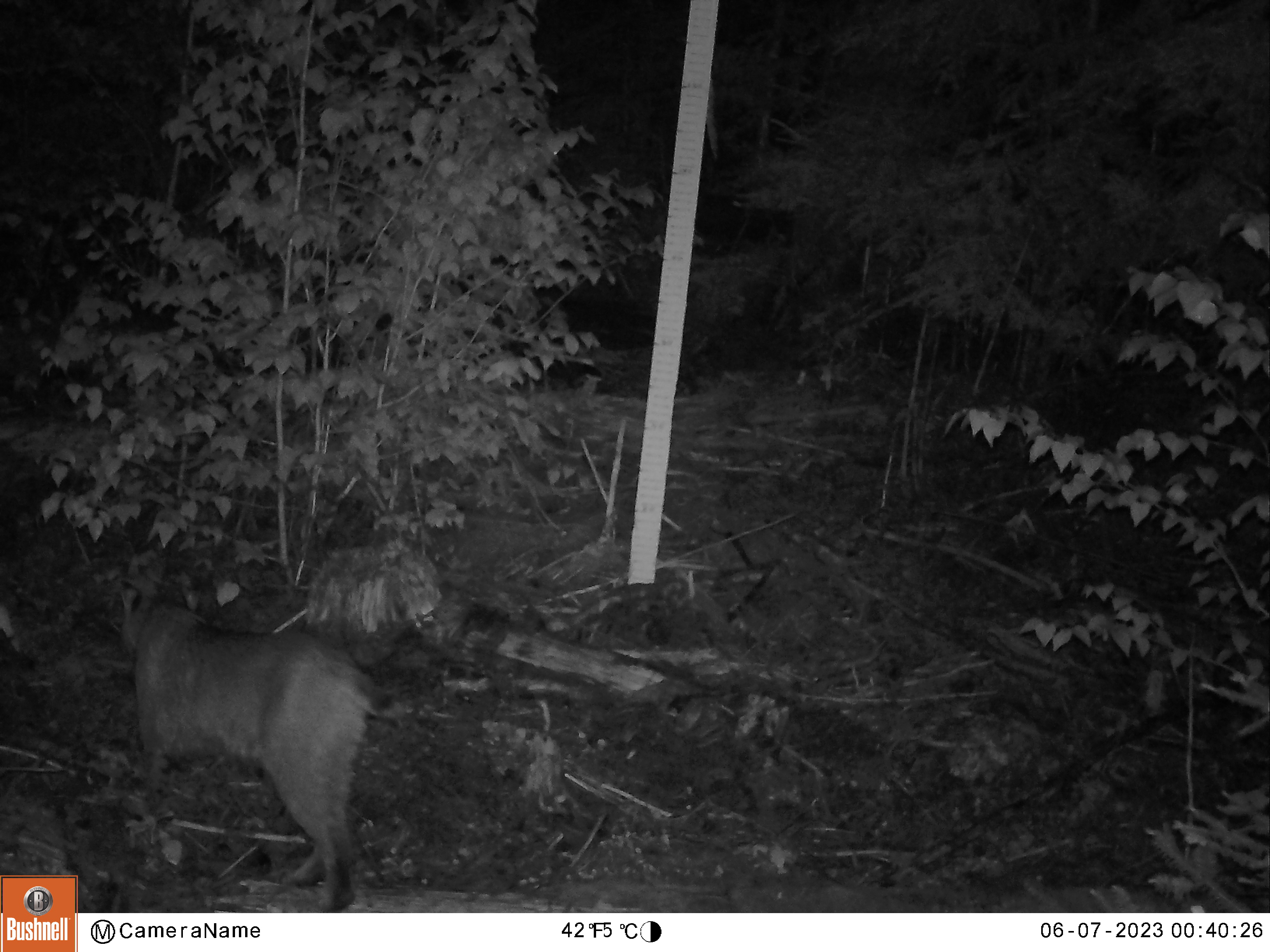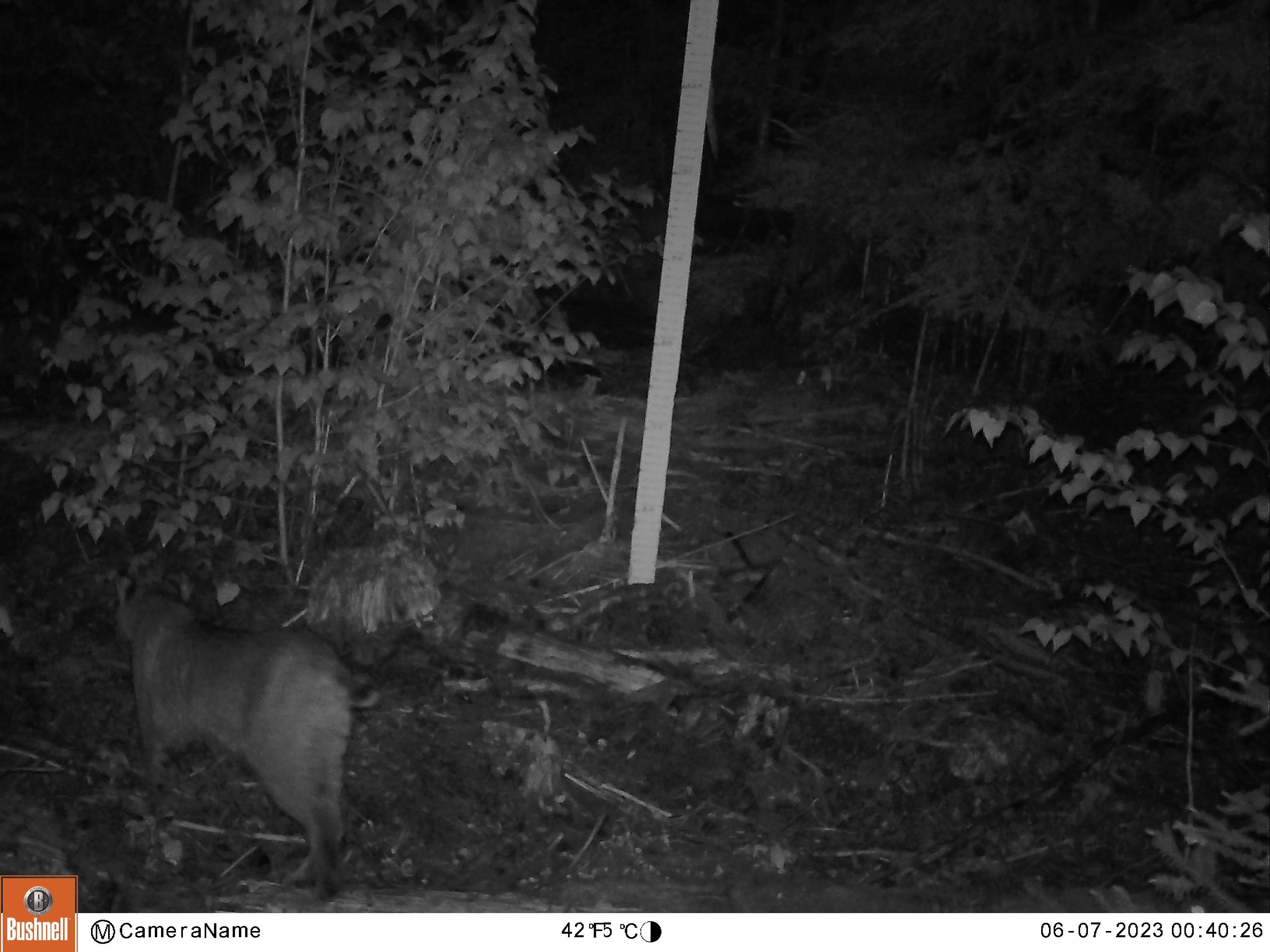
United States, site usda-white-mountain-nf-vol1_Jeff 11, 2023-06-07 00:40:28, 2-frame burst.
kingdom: Animalia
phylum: Chordata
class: Mammalia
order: Carnivora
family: Felidae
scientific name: Felidae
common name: felid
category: felid sp.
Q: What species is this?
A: Felid sp. (felid) (Felidae).